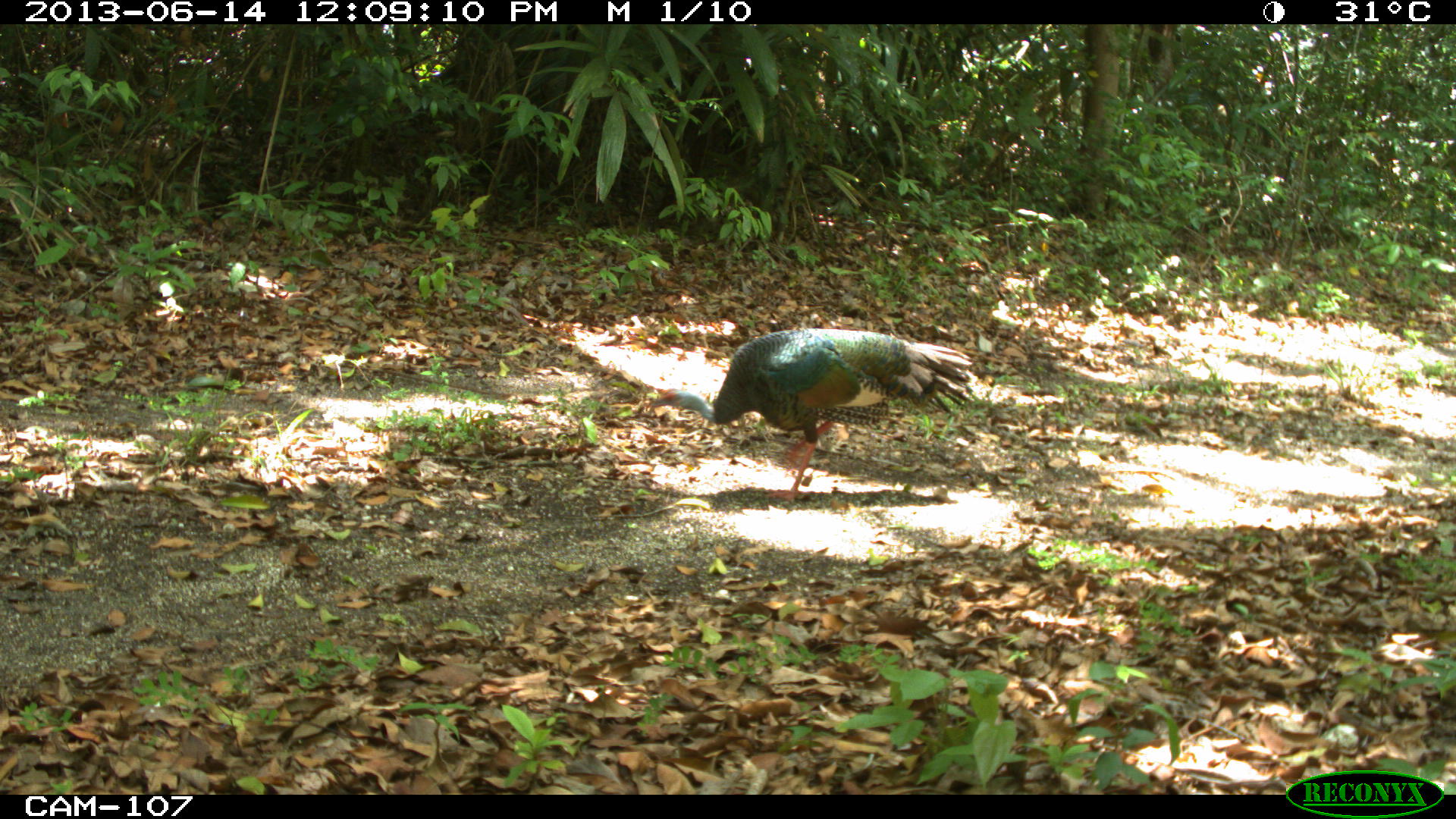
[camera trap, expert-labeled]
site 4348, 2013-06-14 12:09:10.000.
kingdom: Animalia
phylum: Chordata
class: Aves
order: Galliformes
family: Phasianidae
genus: Meleagris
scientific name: Meleagris ocellata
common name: ocellated turkey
Meleagris ocellata (ocellated turkey), count 1, sex male.